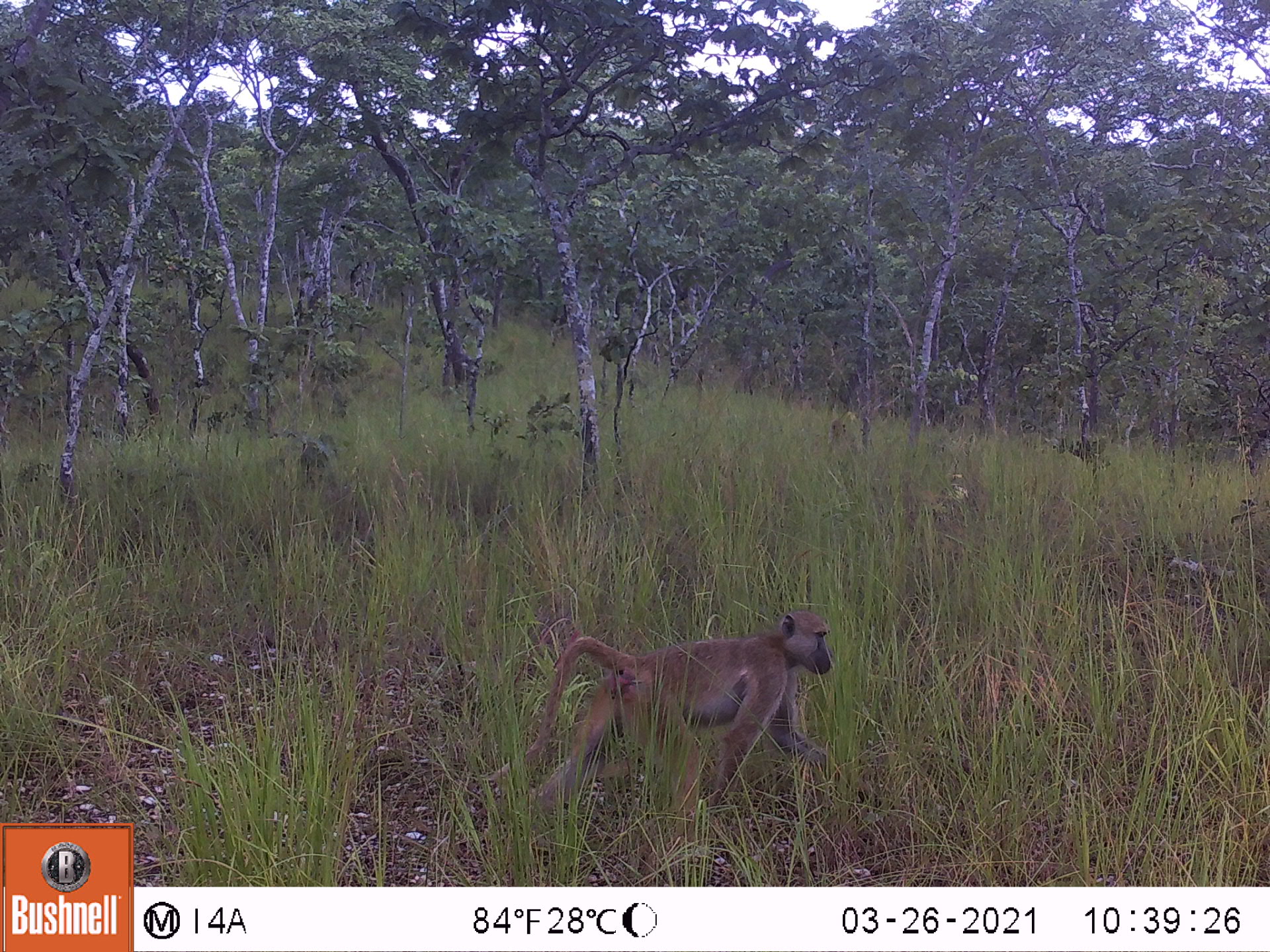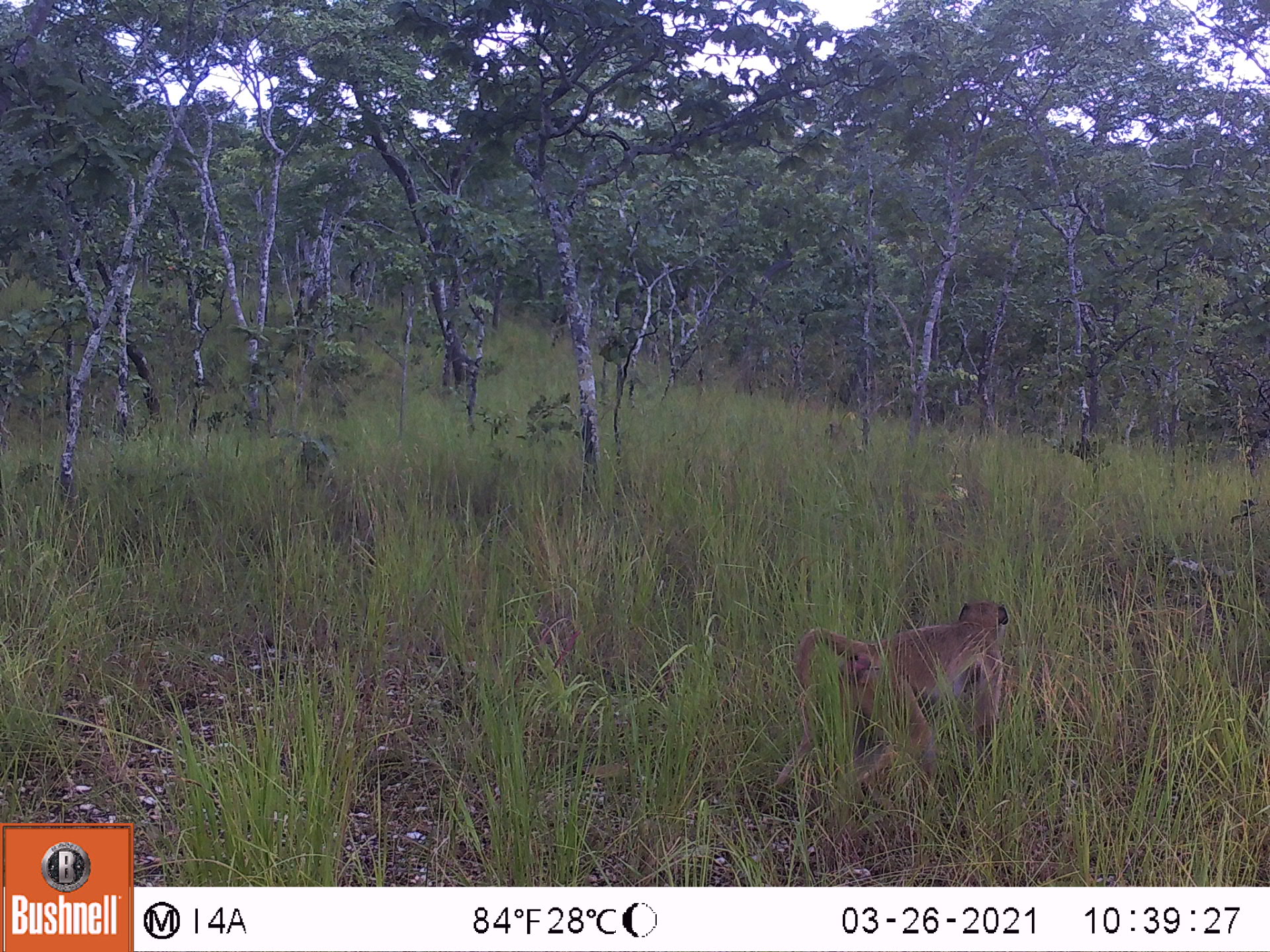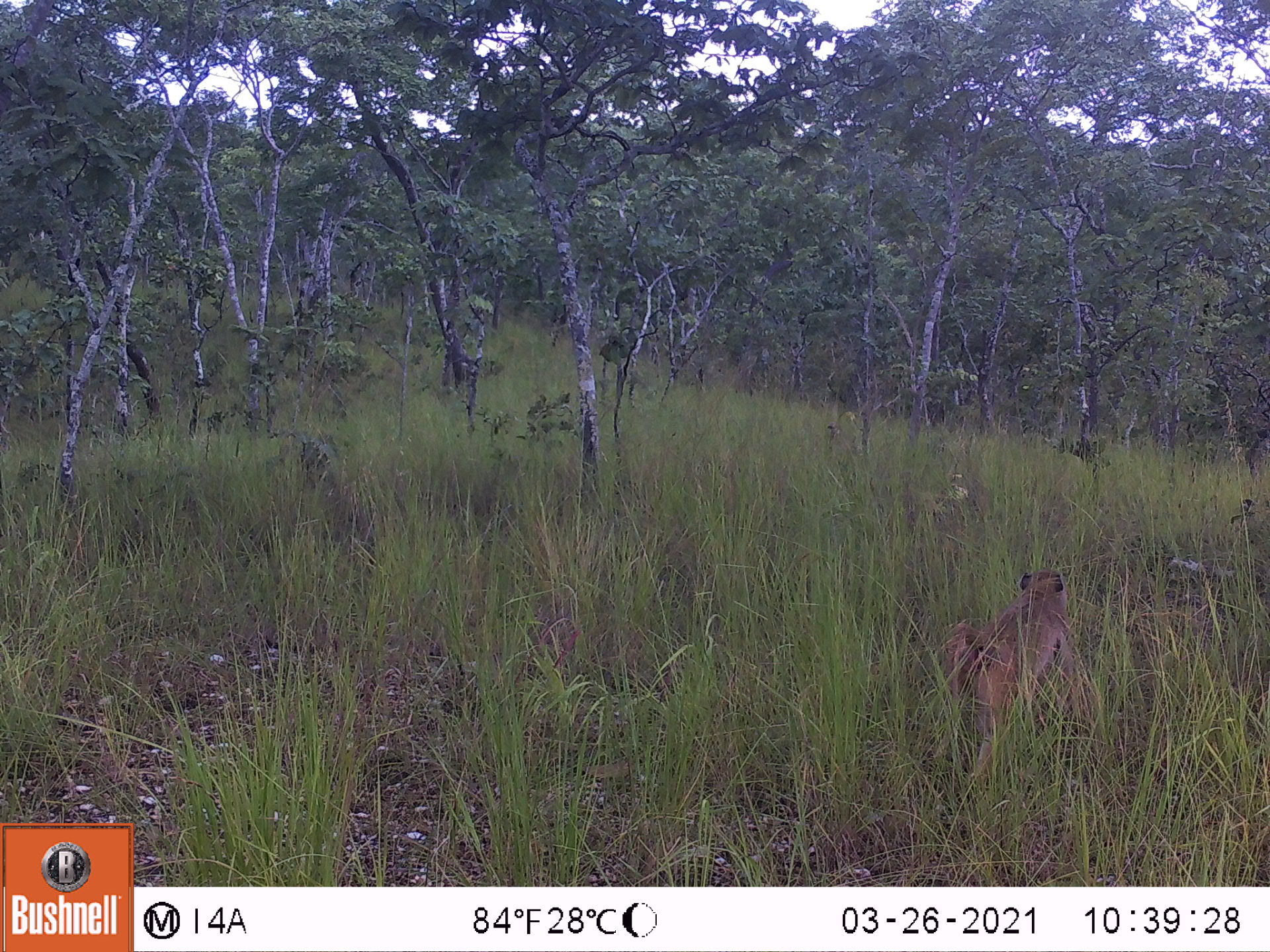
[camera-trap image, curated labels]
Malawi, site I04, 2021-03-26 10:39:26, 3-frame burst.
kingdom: Animalia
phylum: Chordata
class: Mammalia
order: Primates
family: Cercopithecidae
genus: Papio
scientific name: Papio cynocephalus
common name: yellow baboon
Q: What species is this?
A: Yellow baboon (Papio cynocephalus).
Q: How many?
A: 1.